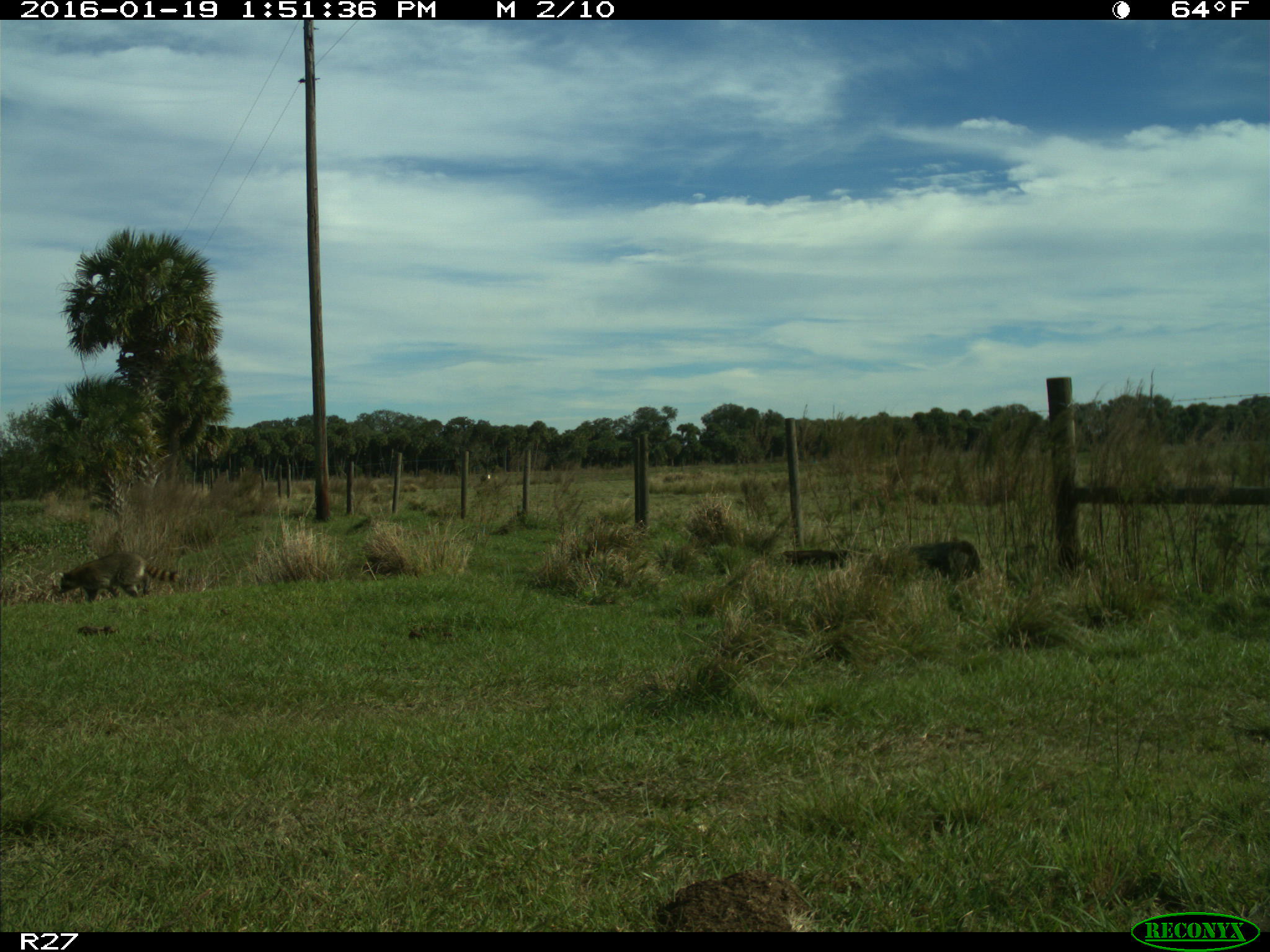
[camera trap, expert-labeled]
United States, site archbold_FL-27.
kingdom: Animalia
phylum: Chordata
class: Mammalia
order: Carnivora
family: Procyonidae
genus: Procyon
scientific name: Procyon lotor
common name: common raccoon